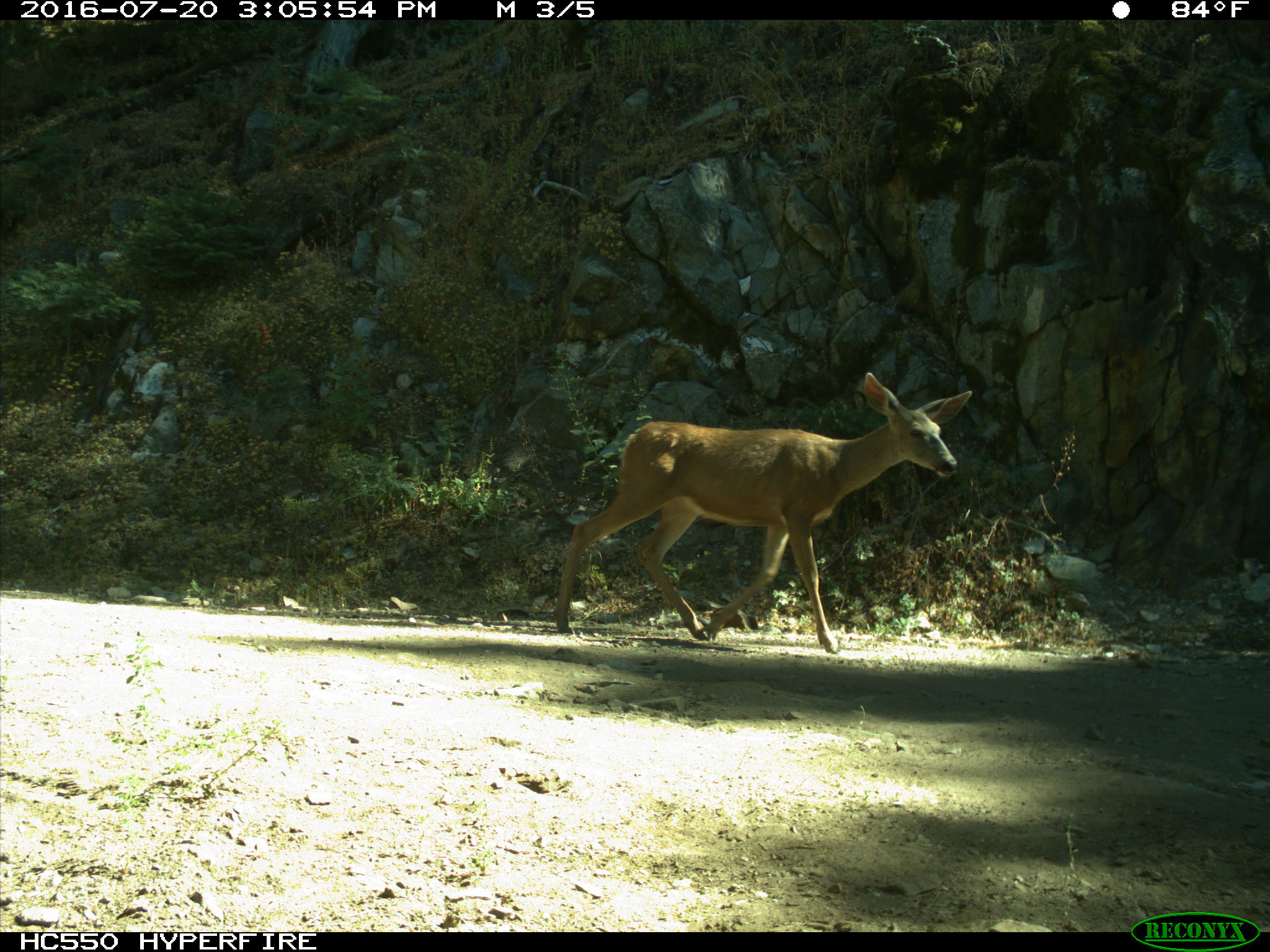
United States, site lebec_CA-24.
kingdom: Animalia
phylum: Chordata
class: Mammalia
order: Artiodactyla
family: Cervidae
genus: Odocoileus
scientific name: Odocoileus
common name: deer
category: unidentified deer